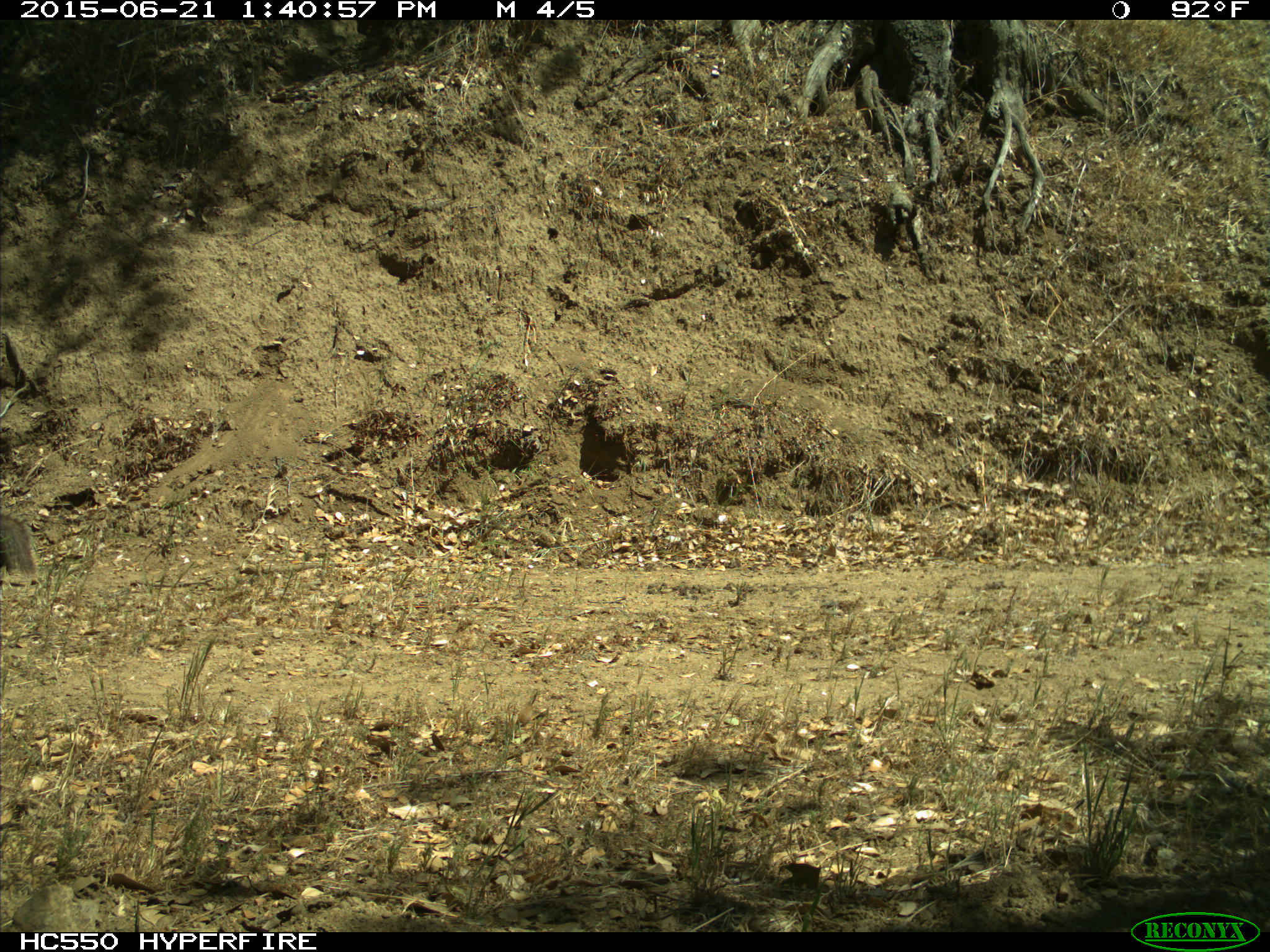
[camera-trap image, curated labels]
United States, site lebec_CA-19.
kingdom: Animalia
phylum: Chordata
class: Mammalia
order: Rodentia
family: Sciuridae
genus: Sciurus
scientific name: Sciurus carolinensis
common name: eastern gray squirrel